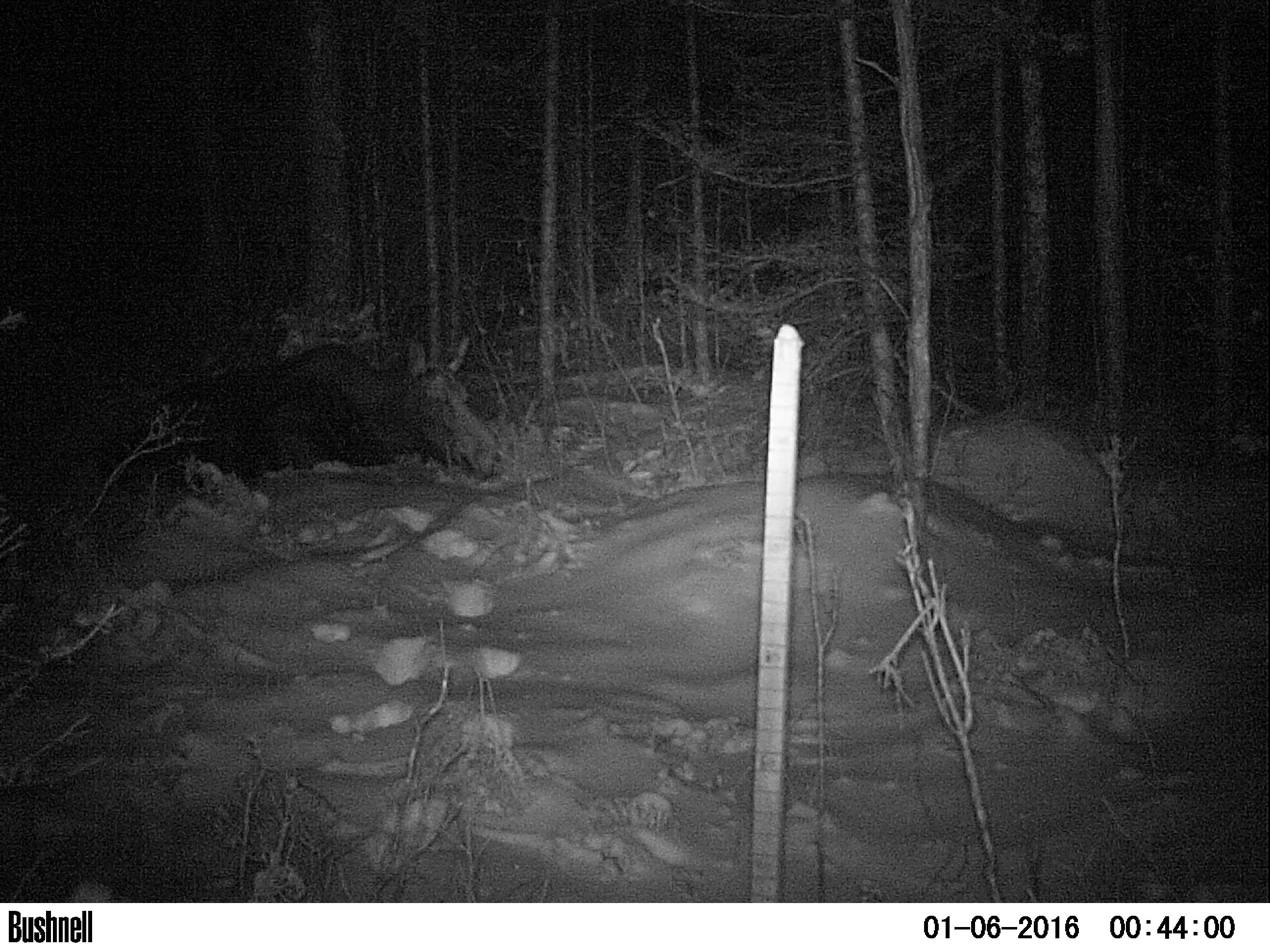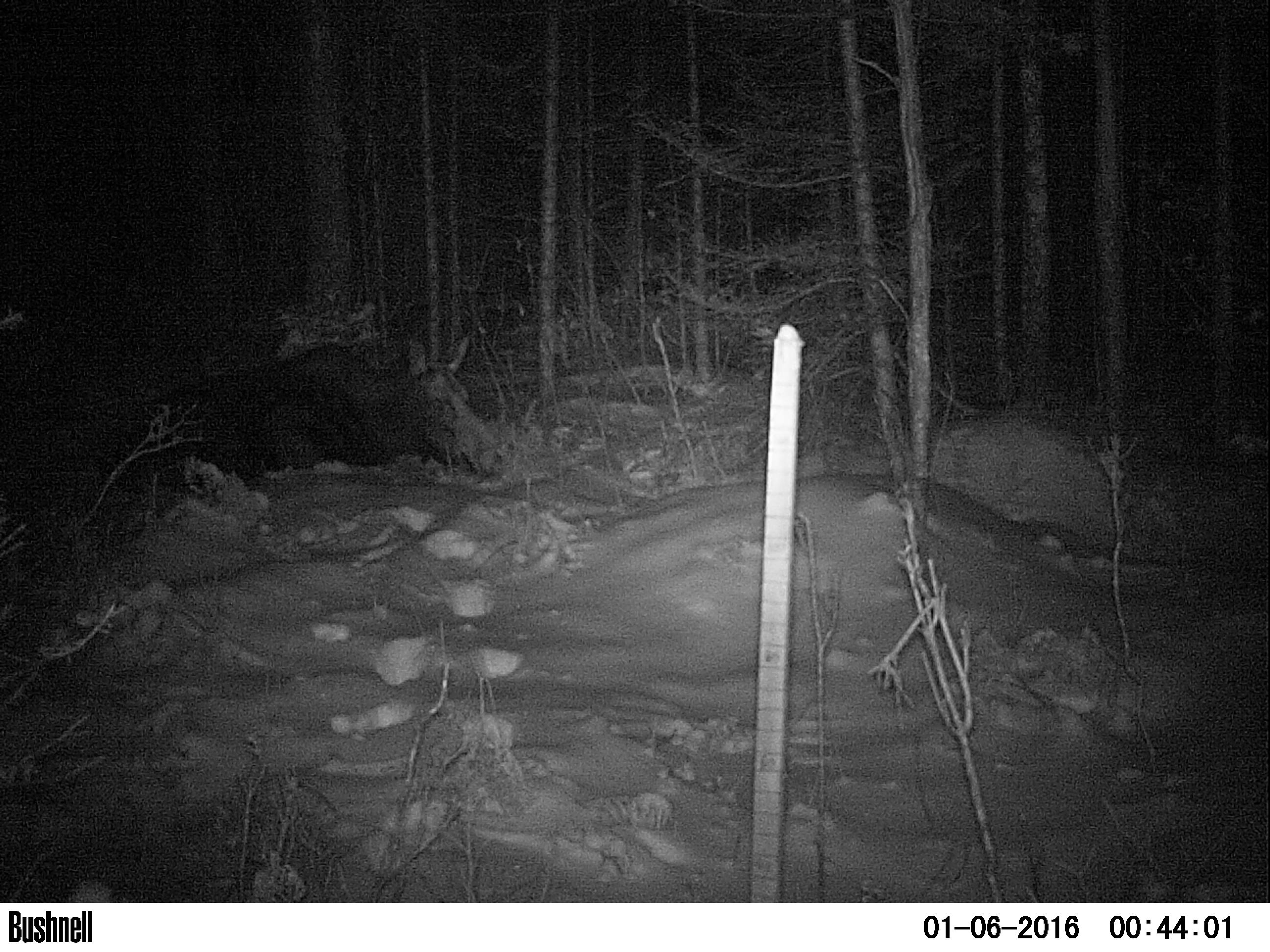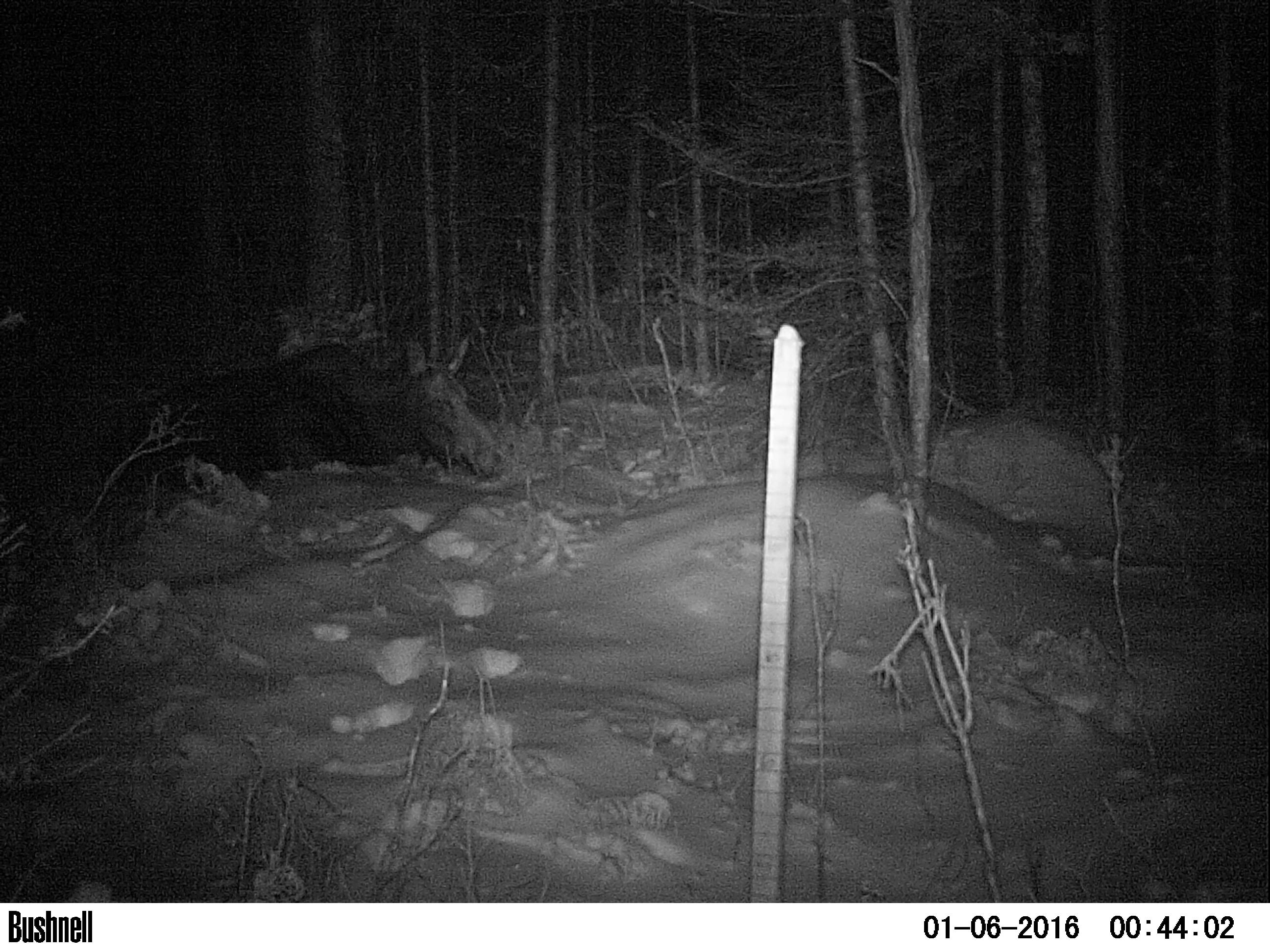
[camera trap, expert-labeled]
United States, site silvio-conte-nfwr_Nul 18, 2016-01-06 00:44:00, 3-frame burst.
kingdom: Animalia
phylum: Chordata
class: Mammalia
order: Artiodactyla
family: Cervidae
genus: Alces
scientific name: Alces alces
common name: moose